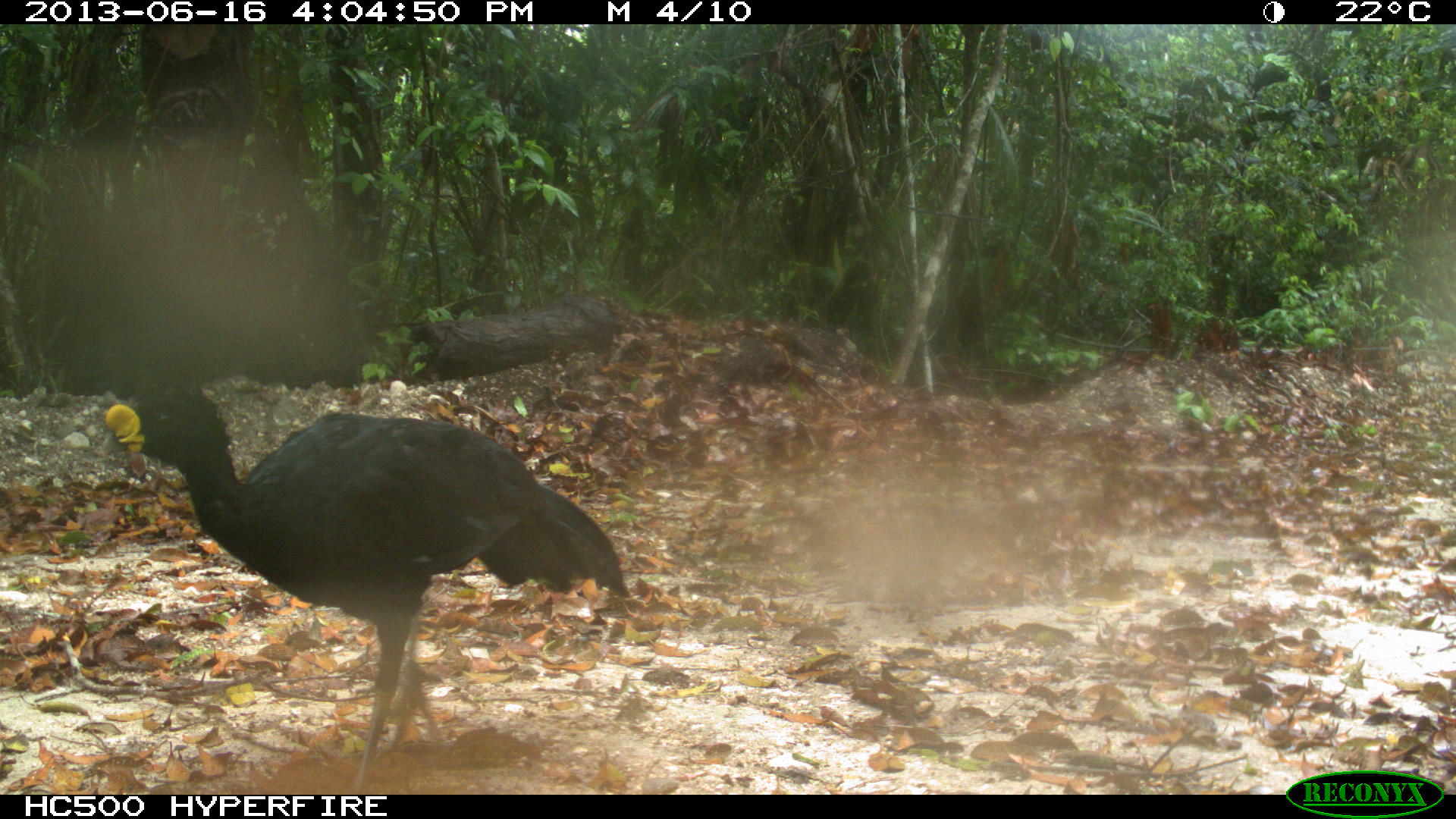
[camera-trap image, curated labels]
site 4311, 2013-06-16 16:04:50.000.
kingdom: Animalia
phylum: Chordata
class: Aves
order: Galliformes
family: Cracidae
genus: Crax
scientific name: Crax rubra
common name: great curassow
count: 1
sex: male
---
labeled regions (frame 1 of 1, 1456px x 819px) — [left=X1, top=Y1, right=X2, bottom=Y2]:
crax rubra: [left=102, top=381, right=630, bottom=794]